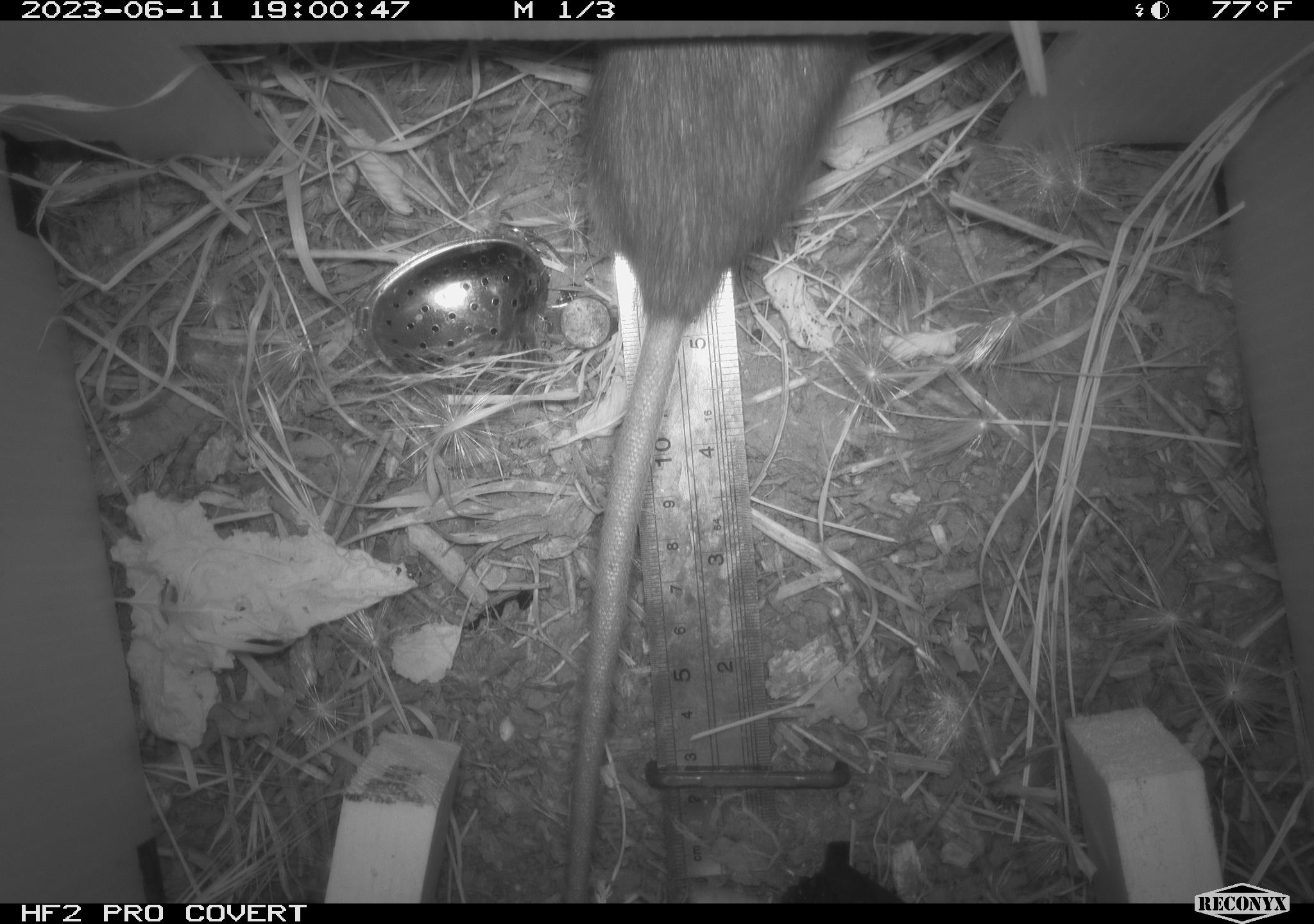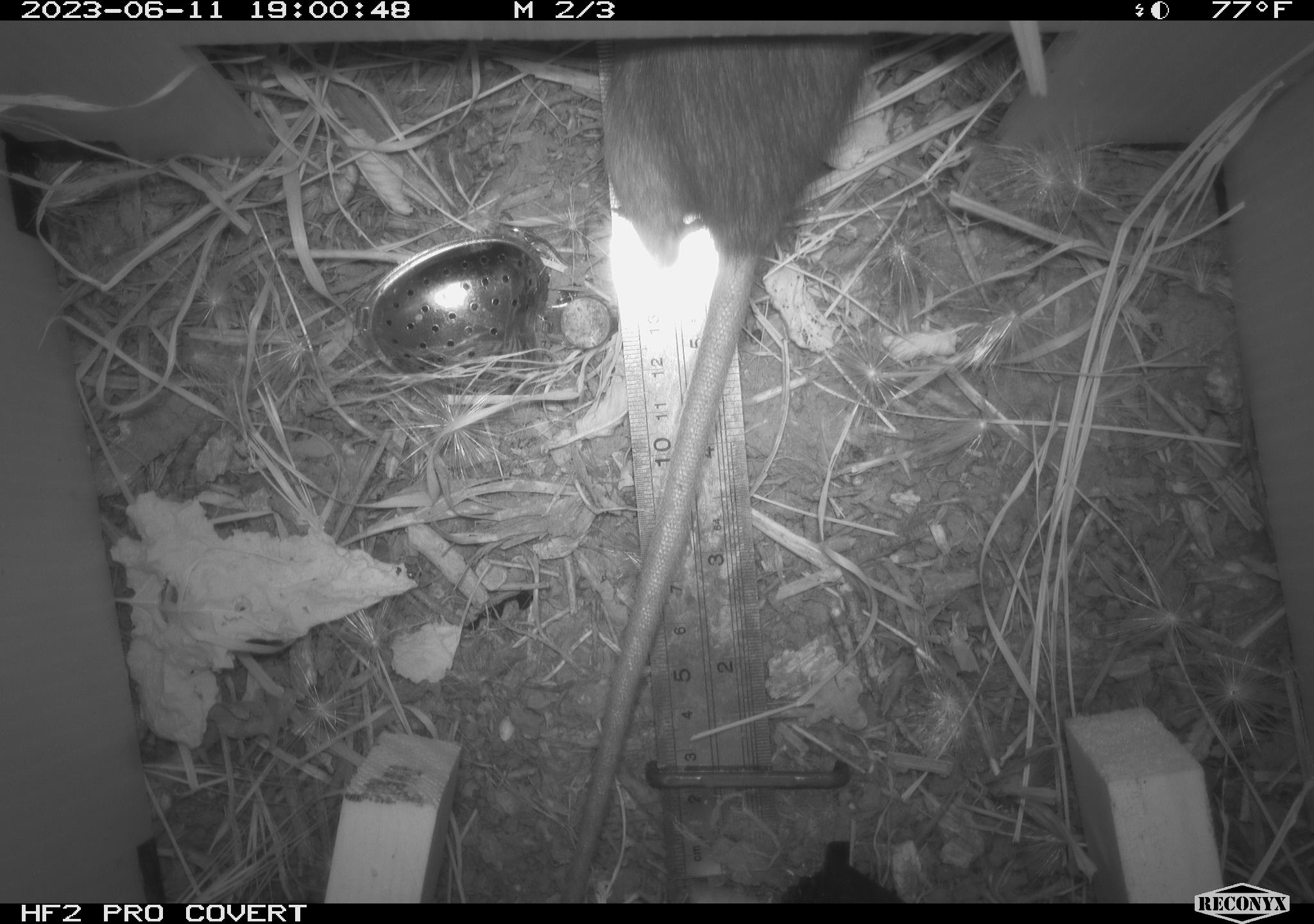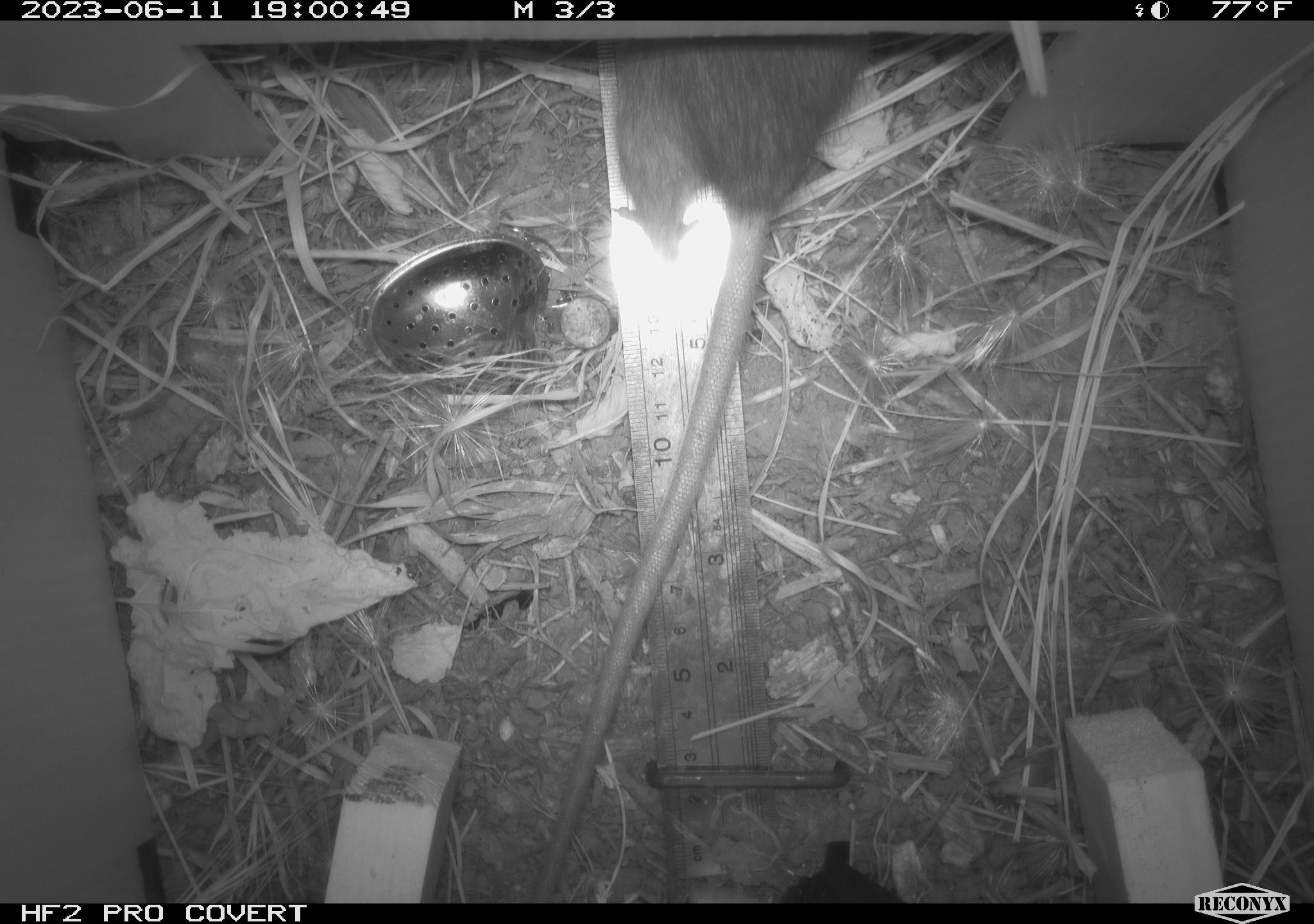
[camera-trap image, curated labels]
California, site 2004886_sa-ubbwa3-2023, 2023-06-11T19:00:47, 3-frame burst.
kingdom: Animalia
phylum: Chordata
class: Mammalia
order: Rodentia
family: Muridae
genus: Rattus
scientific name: Rattus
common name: rat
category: rattus species